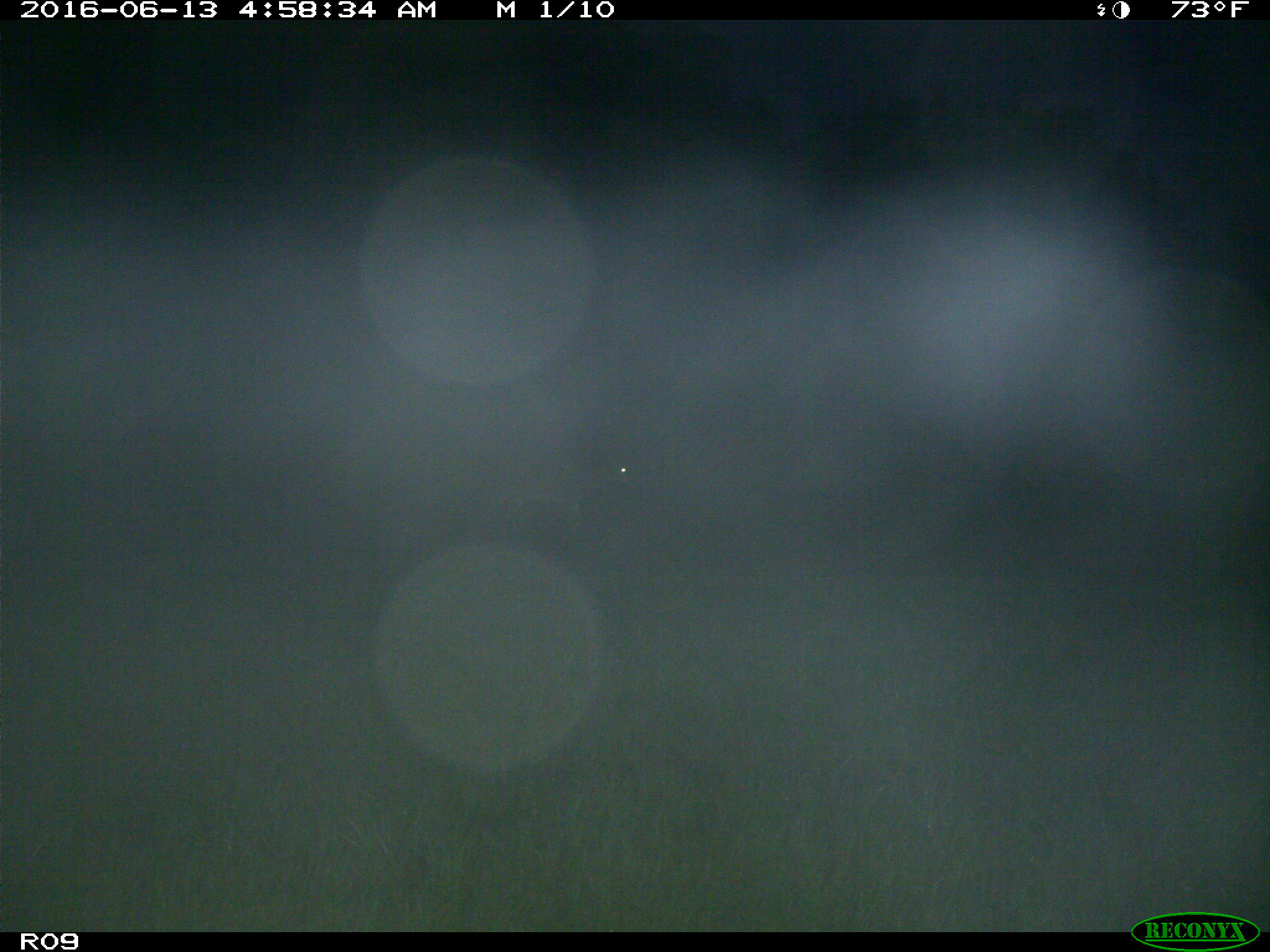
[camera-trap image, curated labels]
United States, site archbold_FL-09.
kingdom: Animalia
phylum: Chordata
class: Mammalia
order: Artiodactyla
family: Cervidae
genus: Odocoileus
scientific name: Odocoileus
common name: deer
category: unidentified deer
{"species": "unidentified deer (deer) (Odocoileus)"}